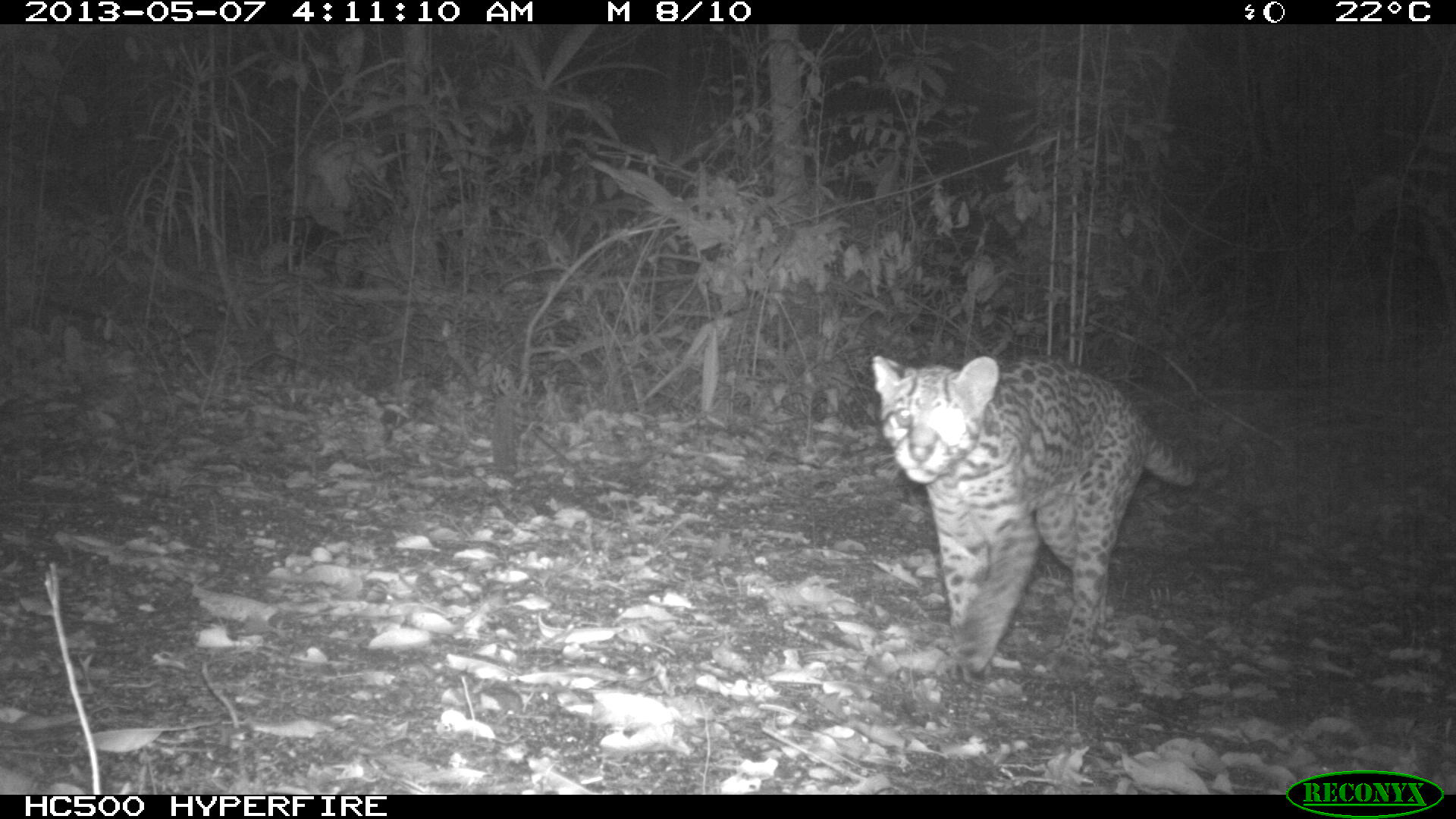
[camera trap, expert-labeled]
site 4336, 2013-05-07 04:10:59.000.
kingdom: Animalia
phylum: Chordata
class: Mammalia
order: Carnivora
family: Felidae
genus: Leopardus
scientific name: Leopardus pardalis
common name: ocelot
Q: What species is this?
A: Leopardus pardalis (ocelot).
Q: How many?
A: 1.